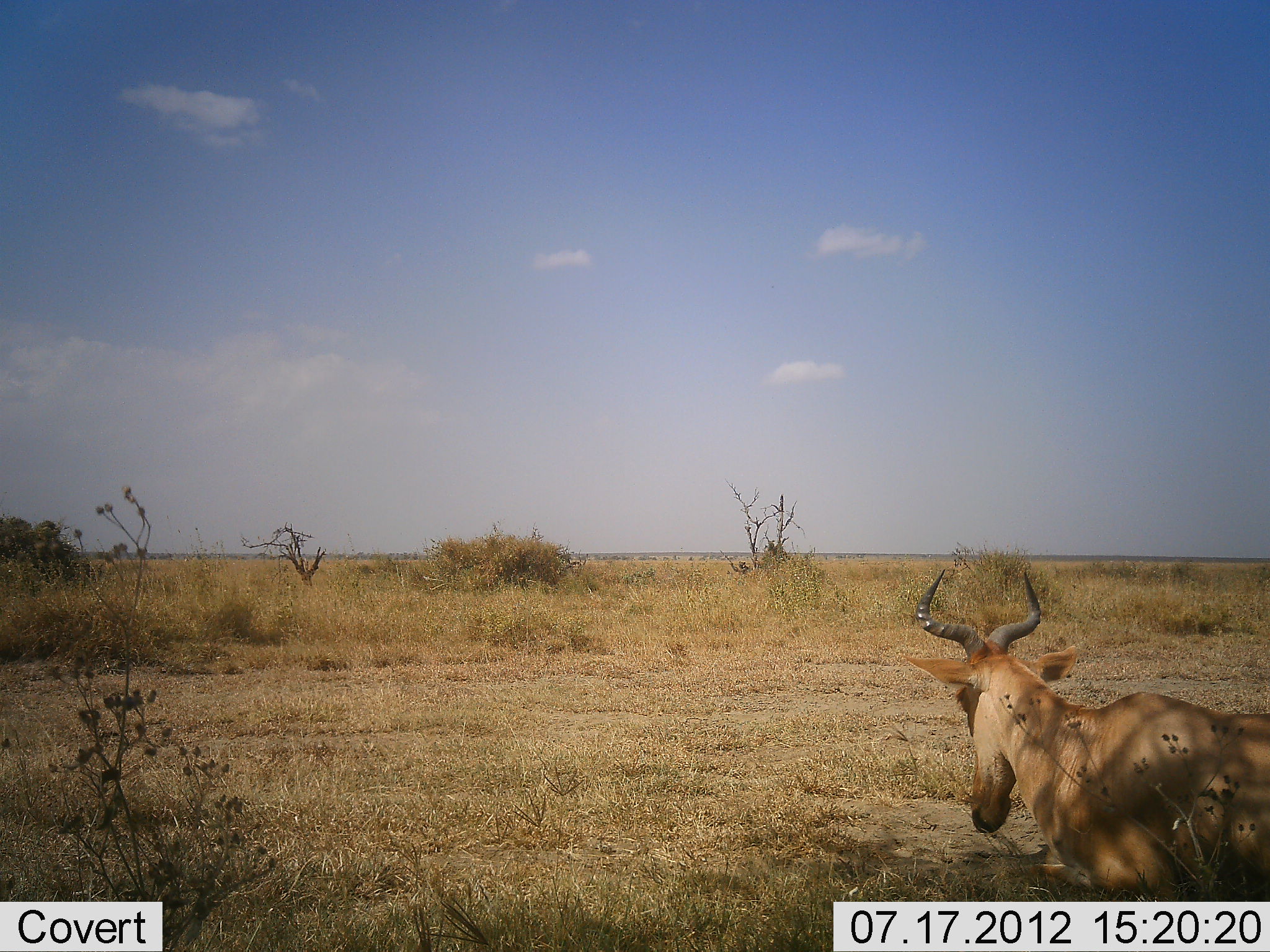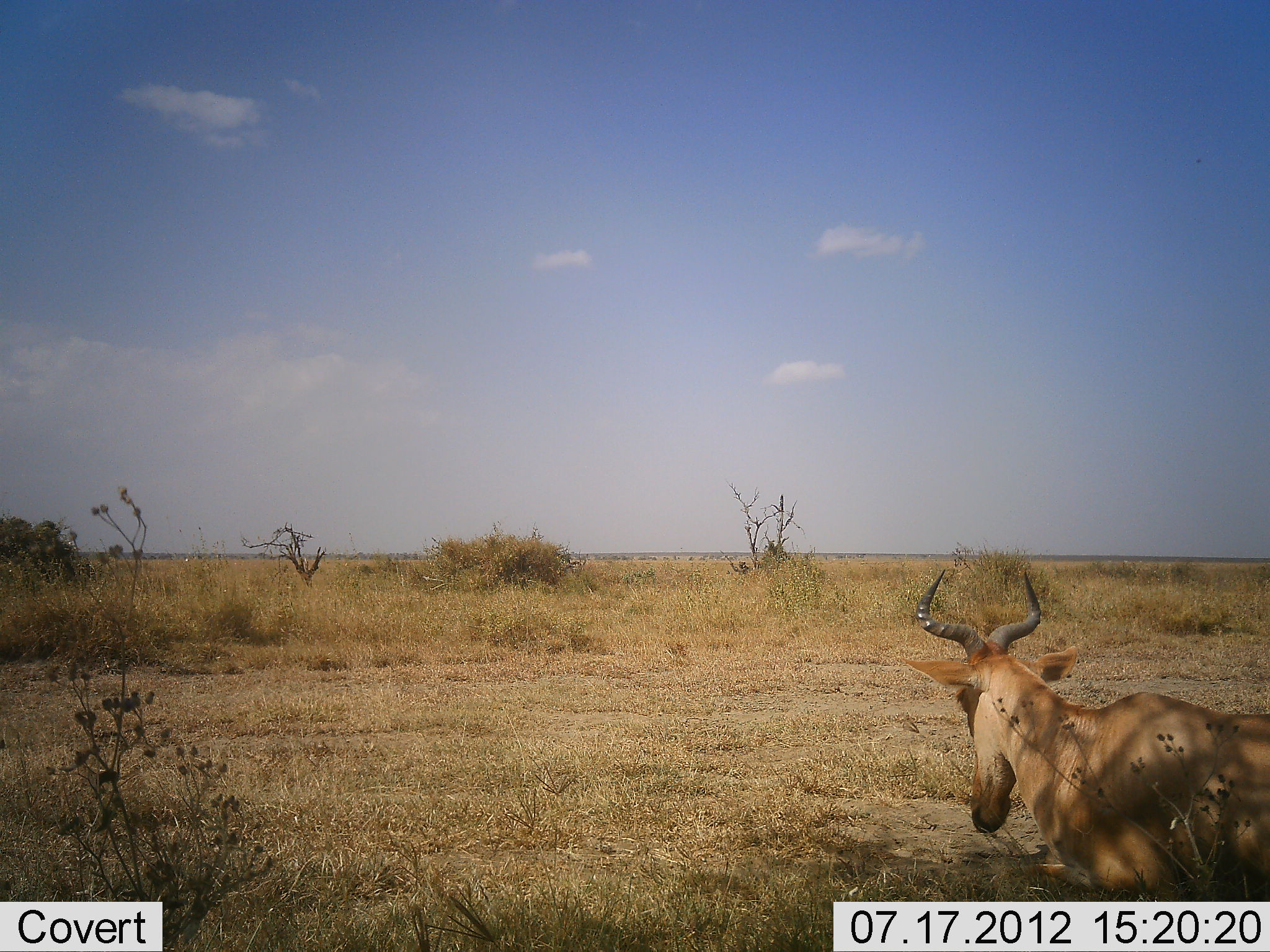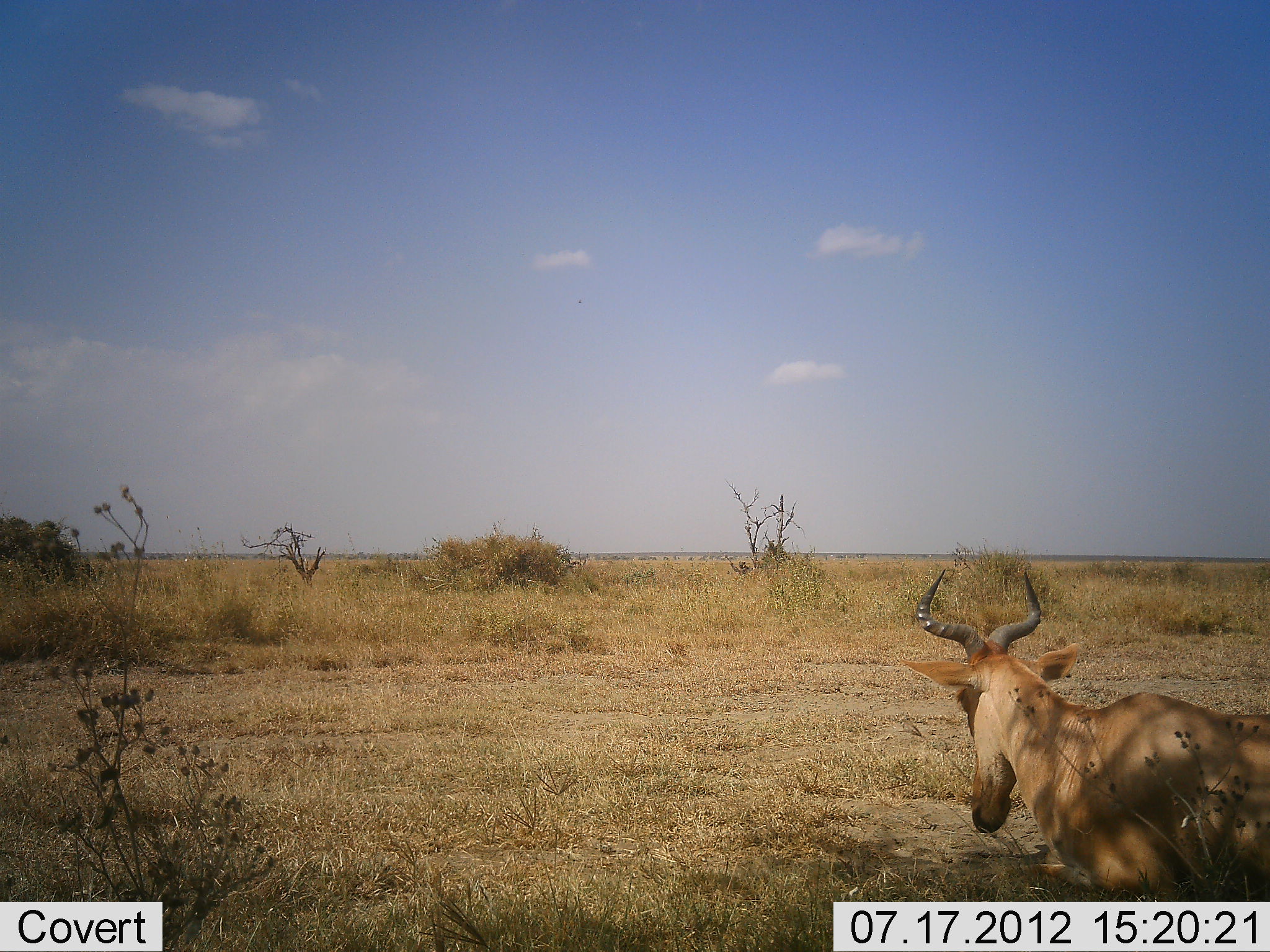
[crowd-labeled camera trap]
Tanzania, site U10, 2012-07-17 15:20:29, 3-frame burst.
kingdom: Animalia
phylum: Chordata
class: Mammalia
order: Artiodactyla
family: Bovidae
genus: Alcelaphus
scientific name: Alcelaphus buselaphus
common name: hartebeest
Hartebeest (Alcelaphus buselaphus), count 1. Behavior (volunteer vote fractions): standing 60%, resting 50%, moving 0%, interacting 0%. Young present (vote fraction): 0%. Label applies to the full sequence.